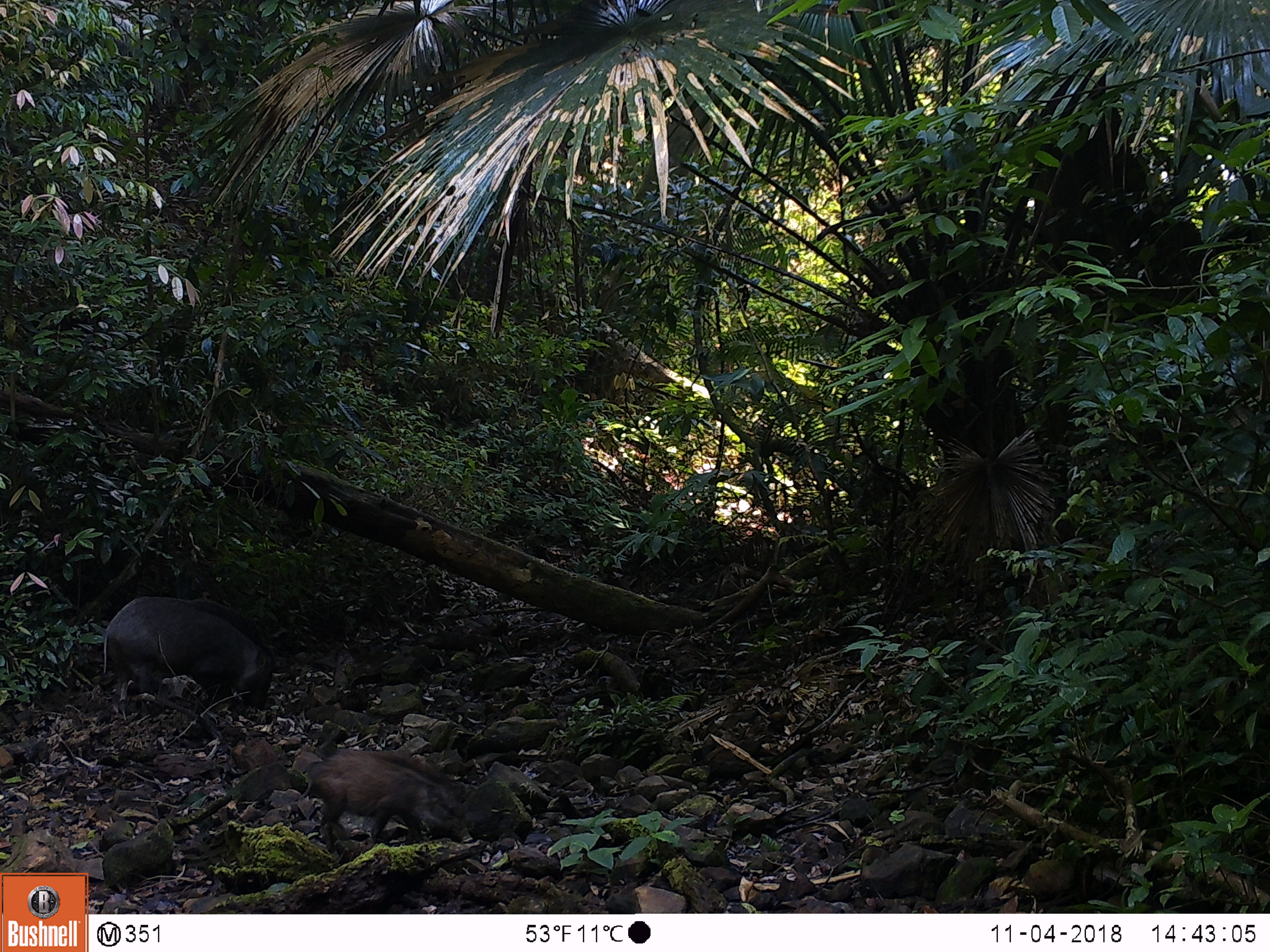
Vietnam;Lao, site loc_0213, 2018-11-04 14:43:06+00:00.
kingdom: Animalia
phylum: Chordata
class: Mammalia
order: Artiodactyla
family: Suidae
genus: Sus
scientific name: Sus scrofa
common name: eurasian wild pig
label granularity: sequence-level